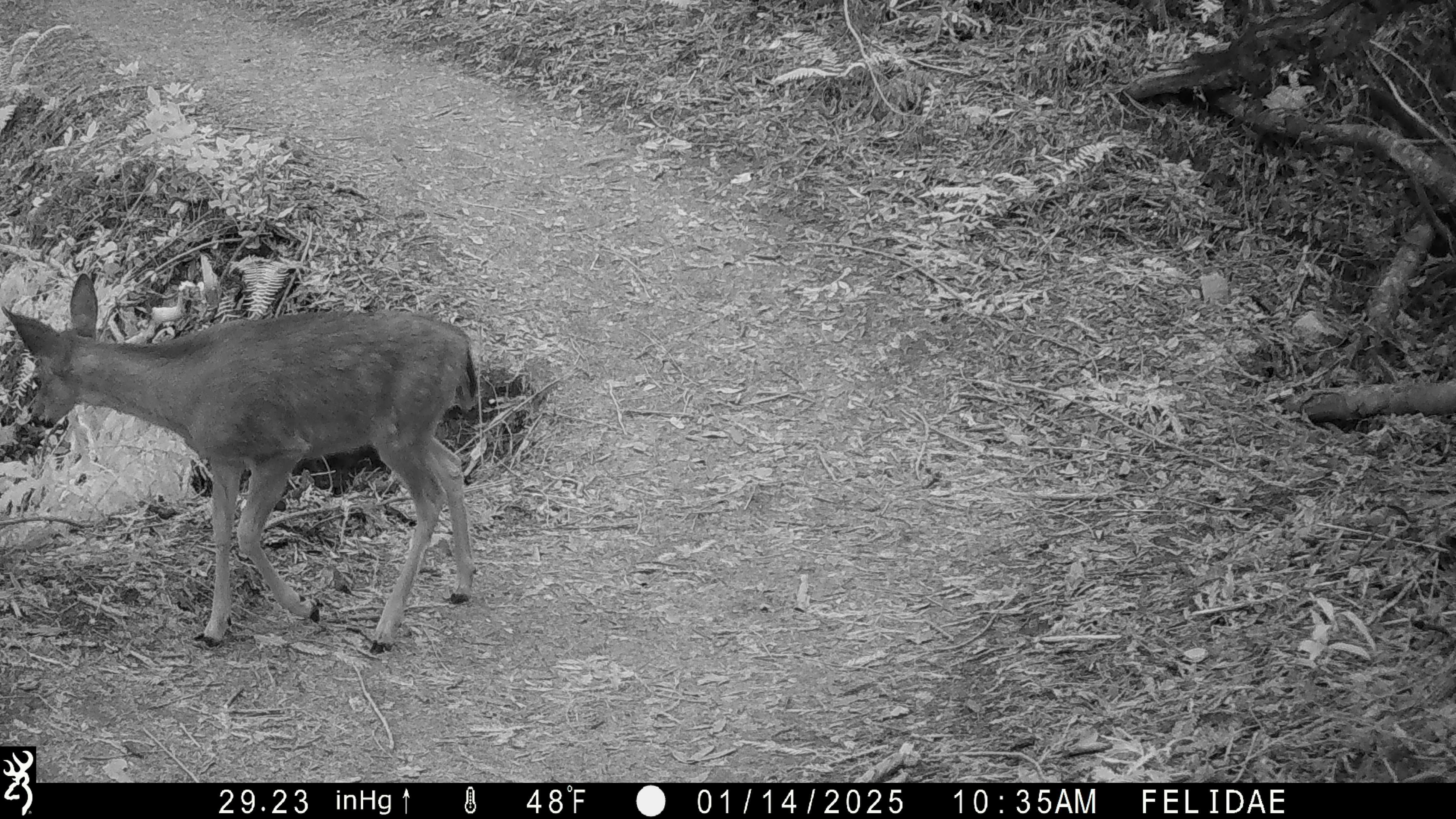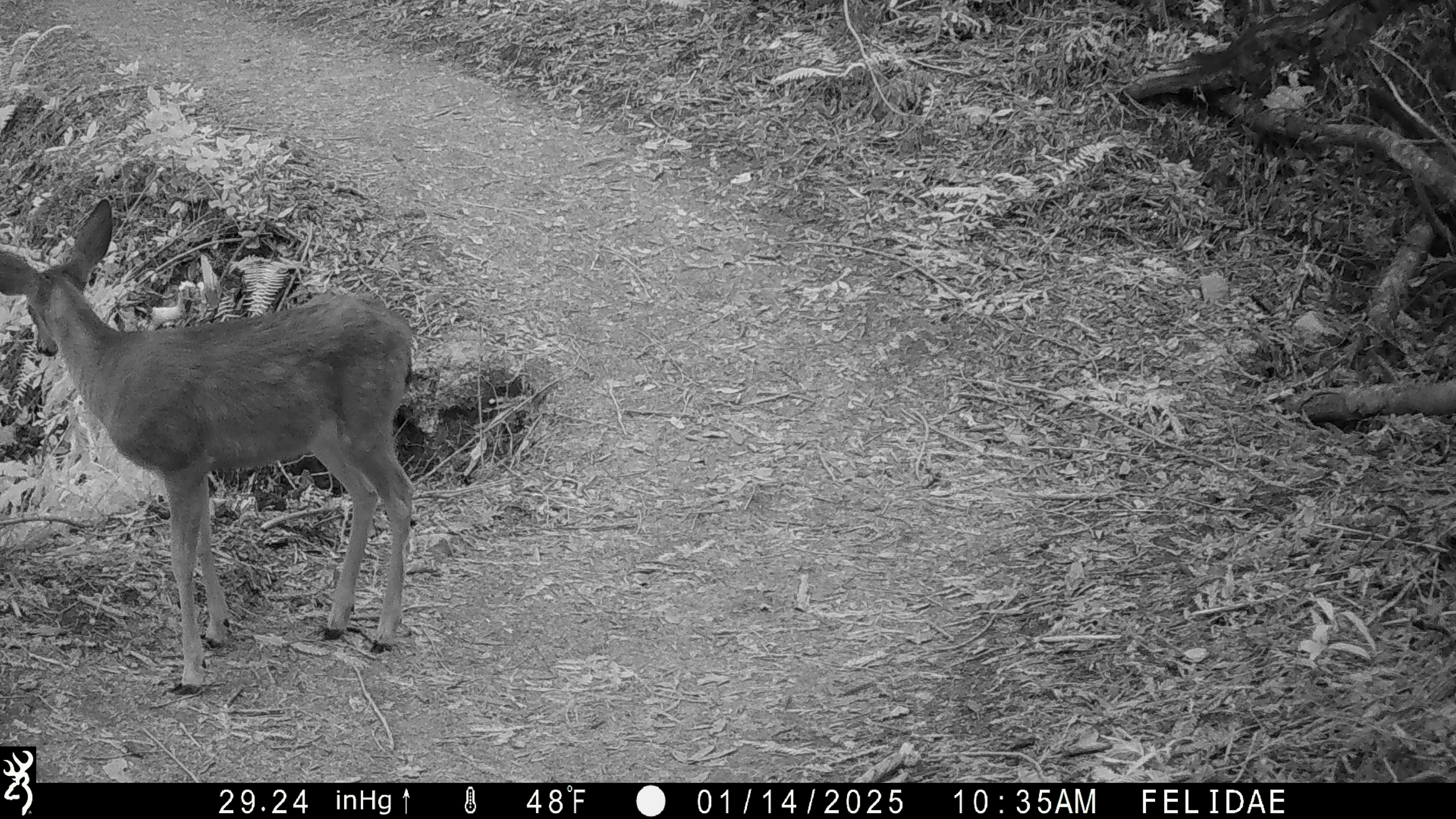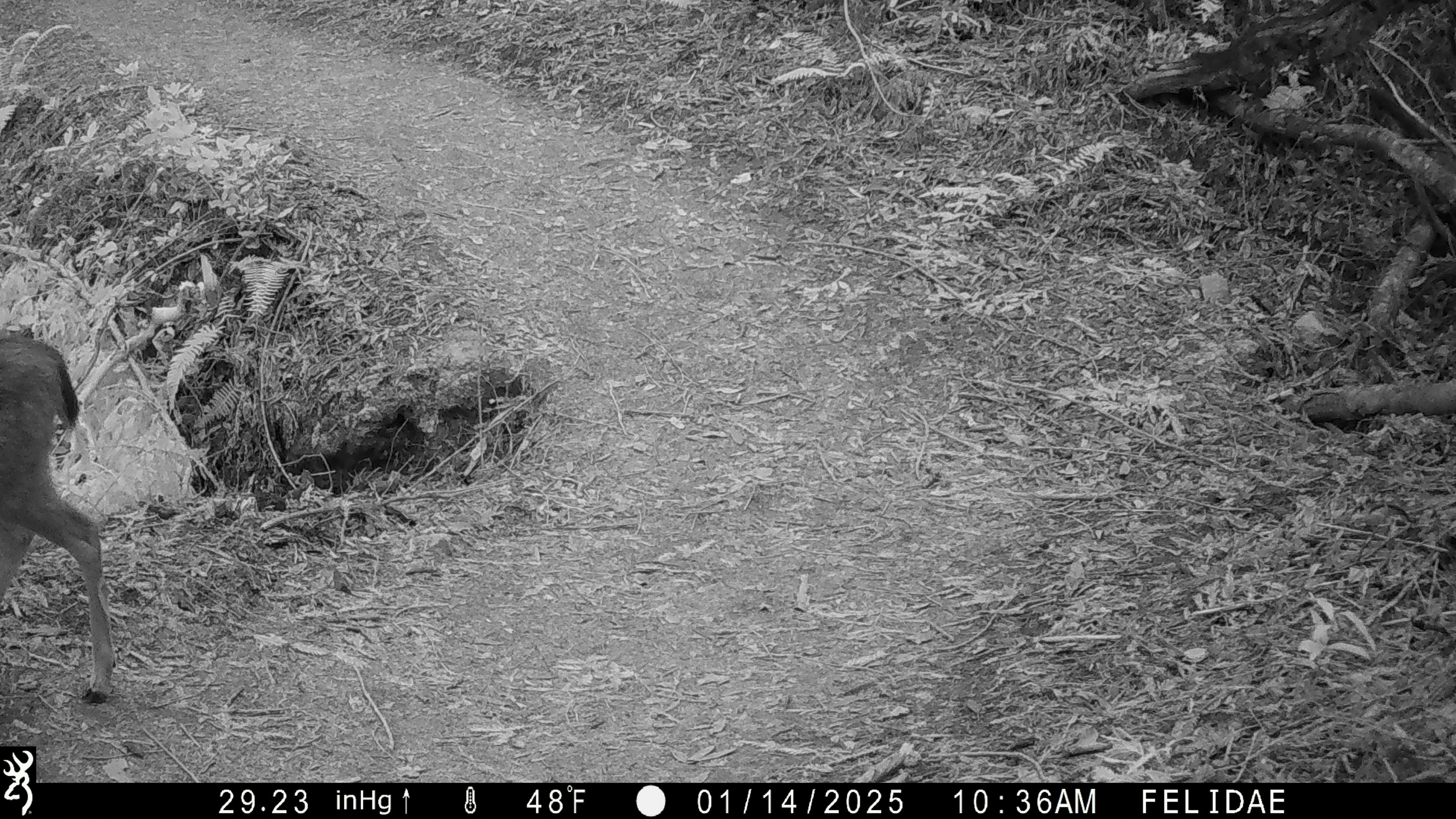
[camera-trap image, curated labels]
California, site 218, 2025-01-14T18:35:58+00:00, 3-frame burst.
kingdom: Animalia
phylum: Chordata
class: Mammalia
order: Artiodactyla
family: Cervidae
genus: Odocoileus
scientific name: Odocoileus hemionus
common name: mule deer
Mule deer (Odocoileus hemionus).